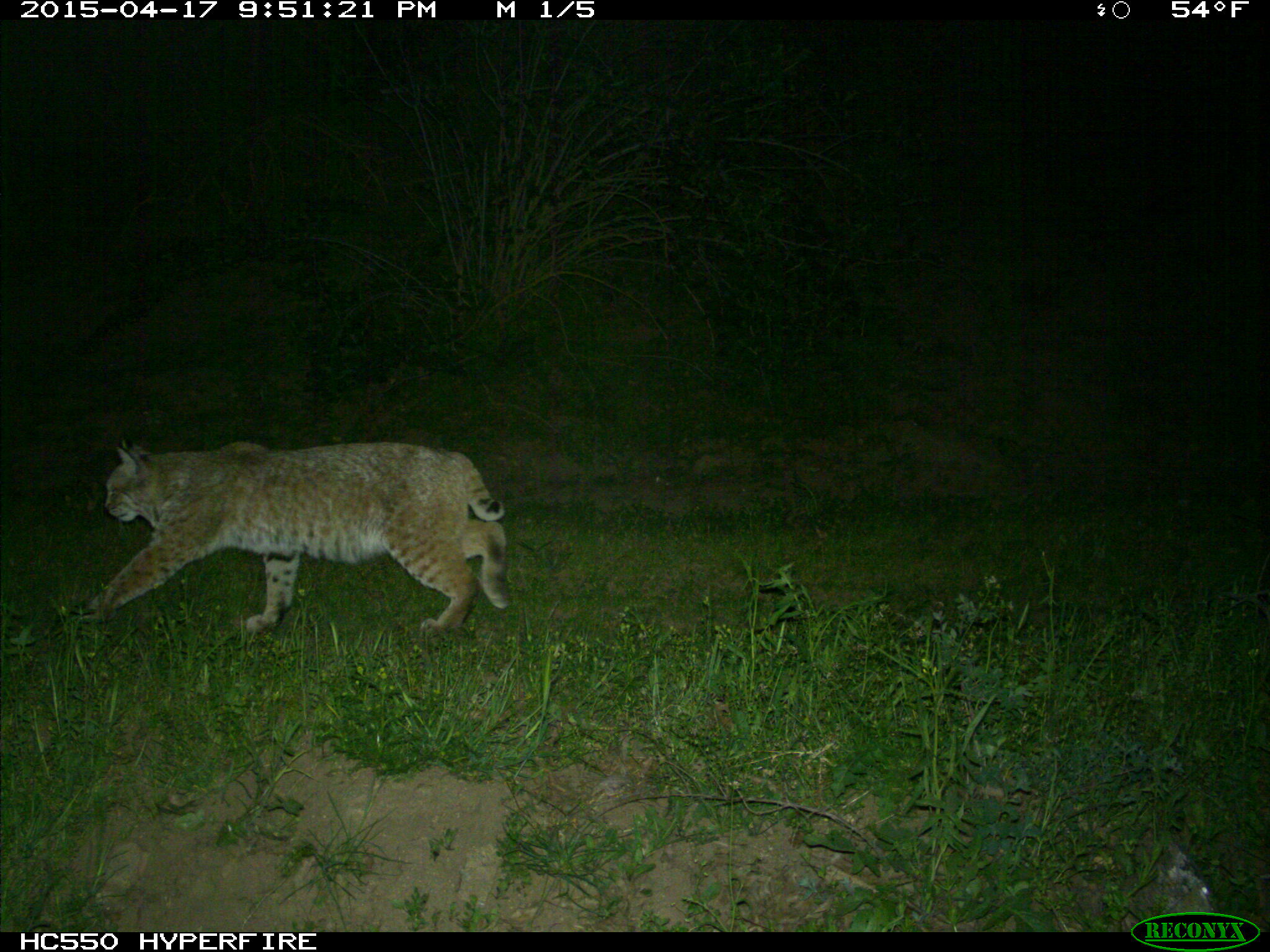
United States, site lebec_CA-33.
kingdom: Animalia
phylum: Chordata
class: Mammalia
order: Carnivora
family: Felidae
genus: Lynx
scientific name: Lynx rufus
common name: bobcat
Lynx rufus (bobcat).